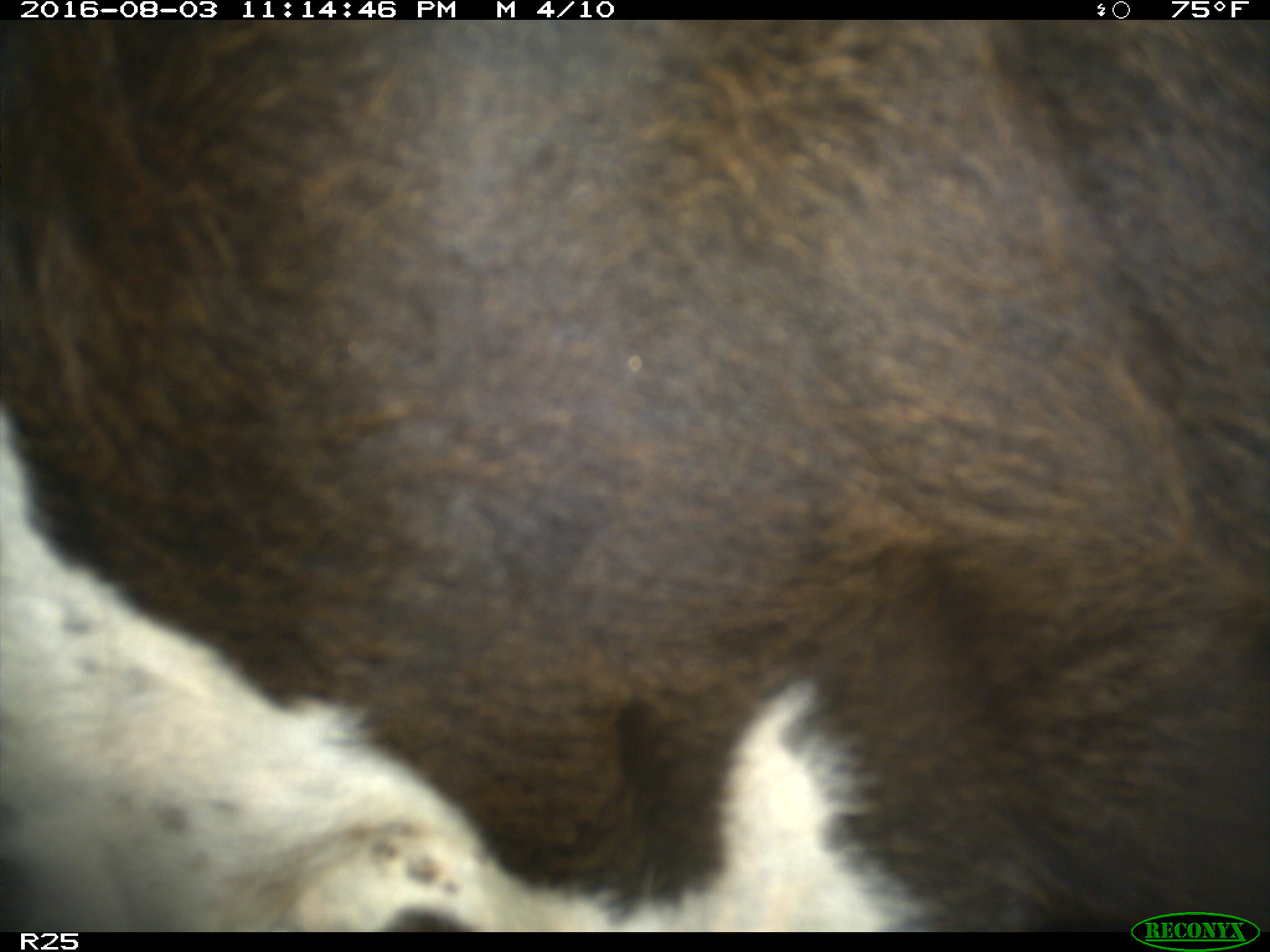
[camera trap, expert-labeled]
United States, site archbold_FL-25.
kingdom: Animalia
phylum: Chordata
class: Mammalia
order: Artiodactyla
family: Bovidae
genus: Bos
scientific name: Bos taurus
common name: domestic cow